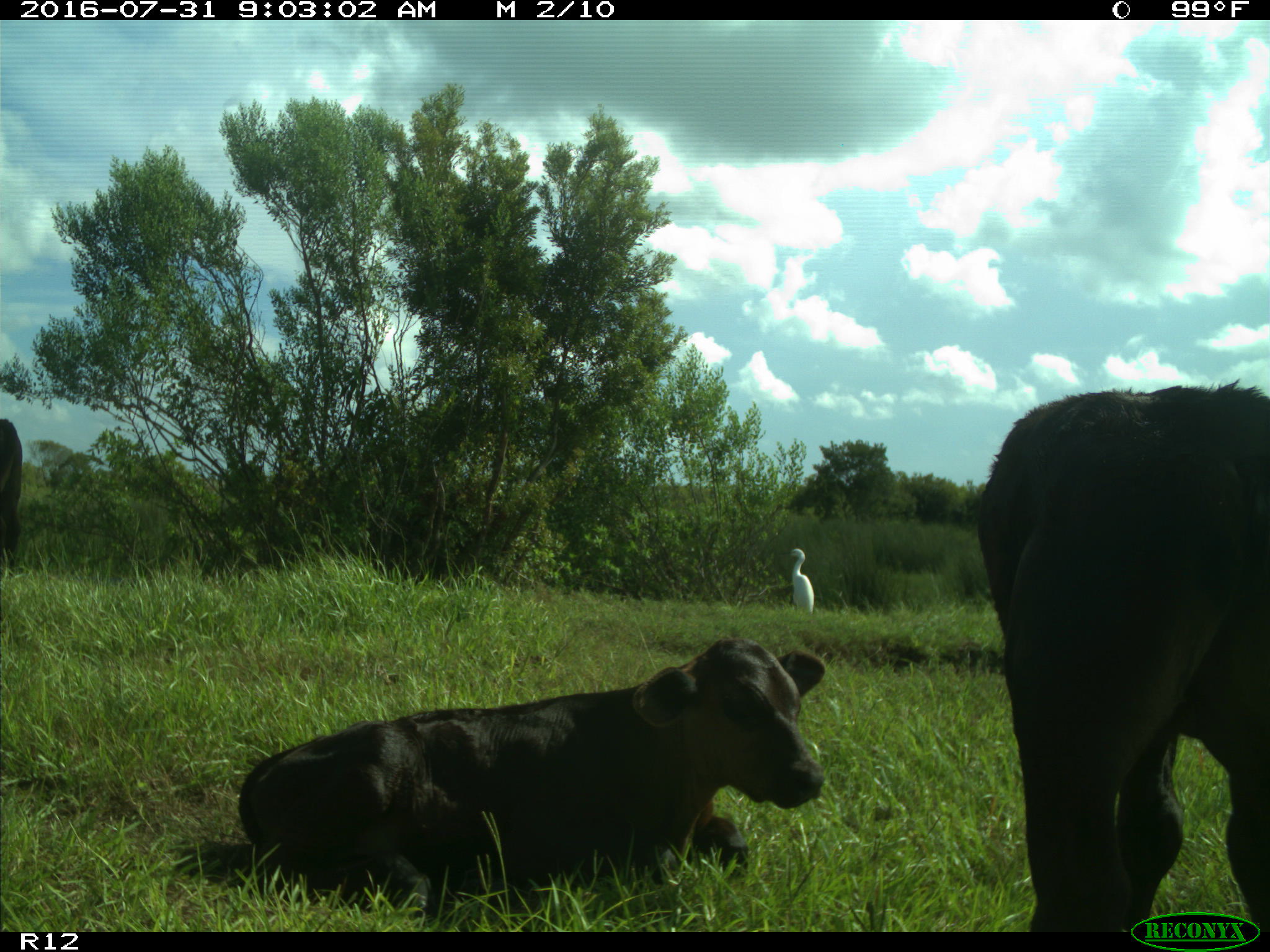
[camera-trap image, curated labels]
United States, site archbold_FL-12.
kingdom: Animalia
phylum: Chordata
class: Mammalia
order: Artiodactyla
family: Bovidae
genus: Bos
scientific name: Bos taurus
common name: domestic cow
Bos taurus (domestic cow).